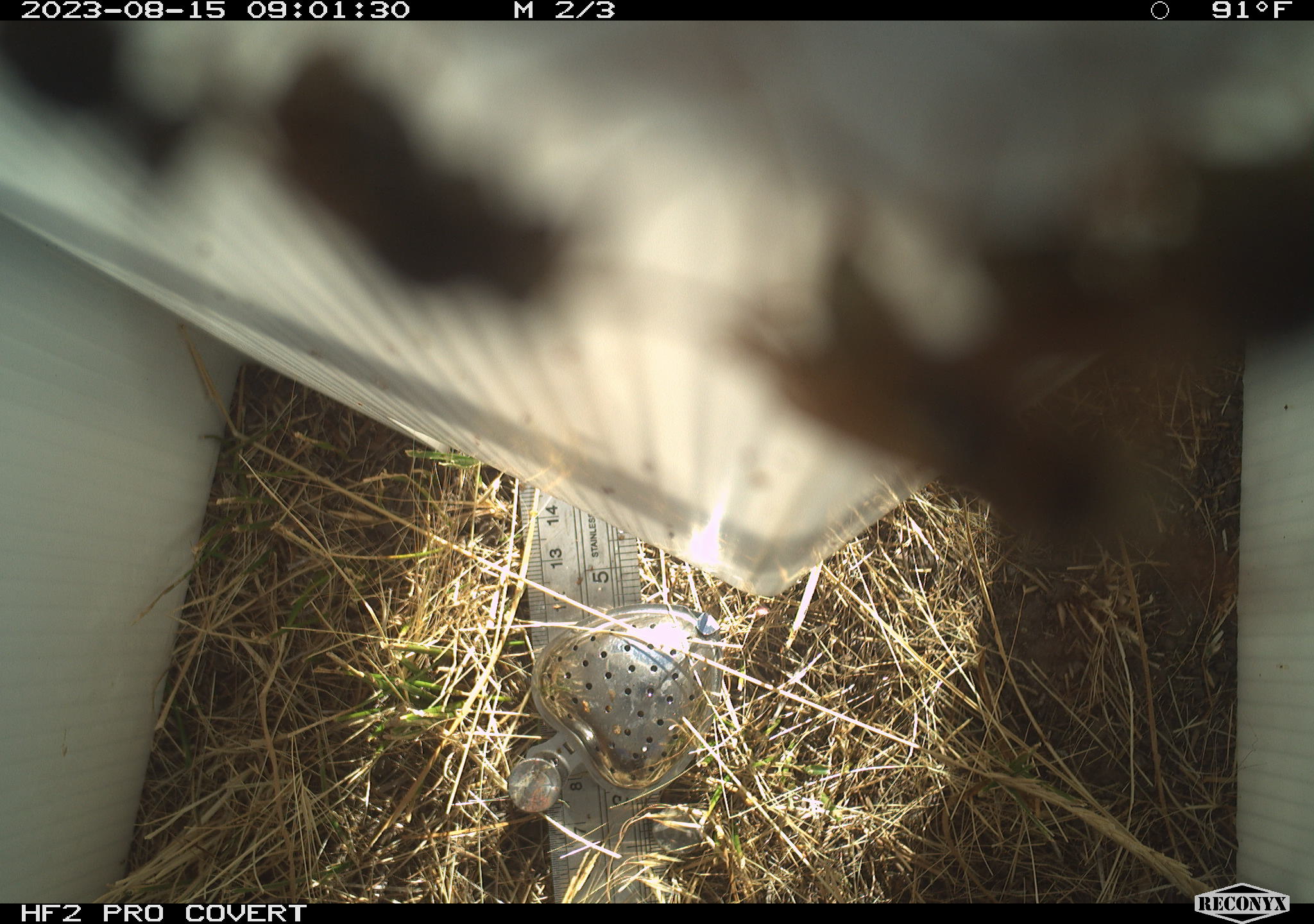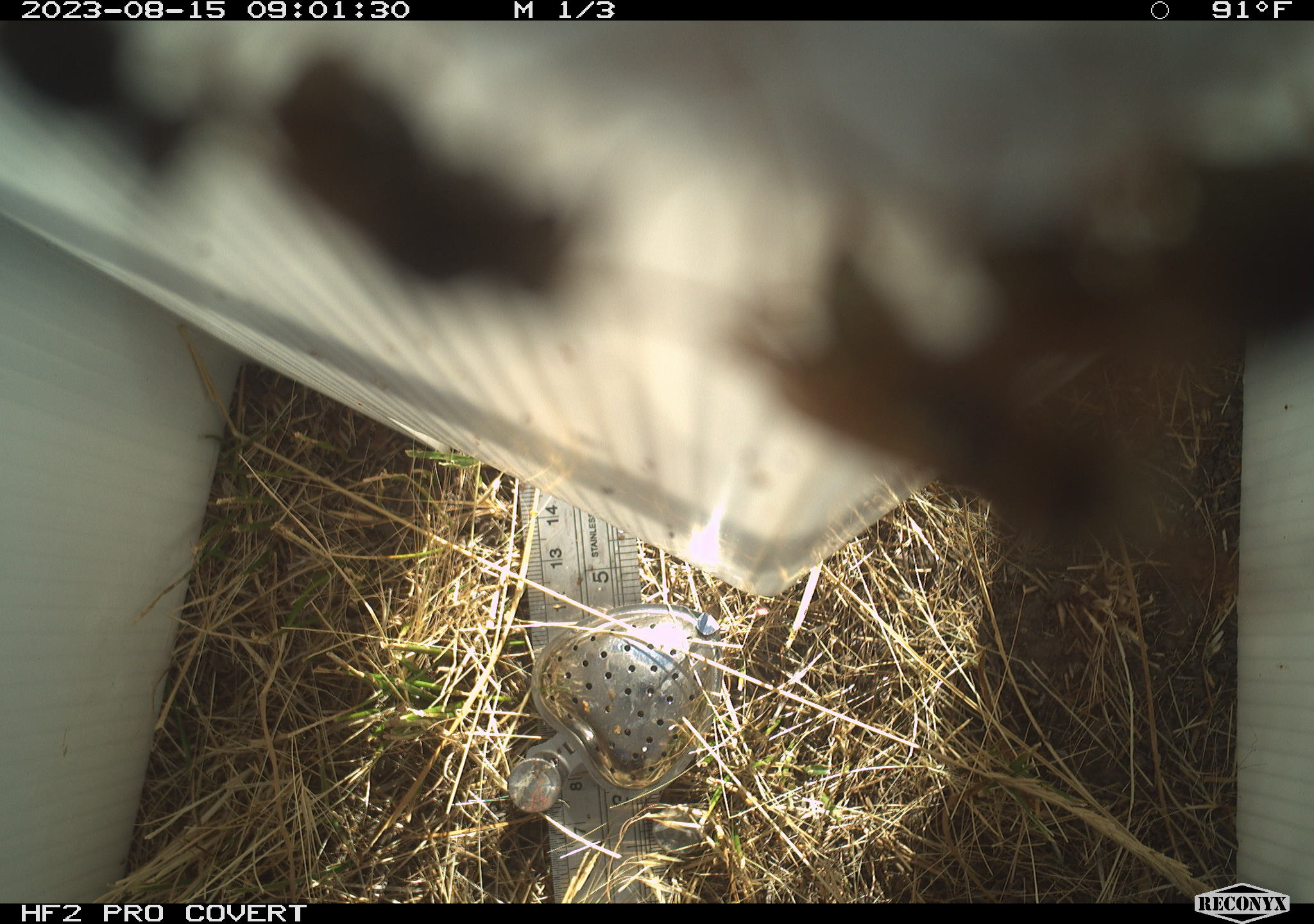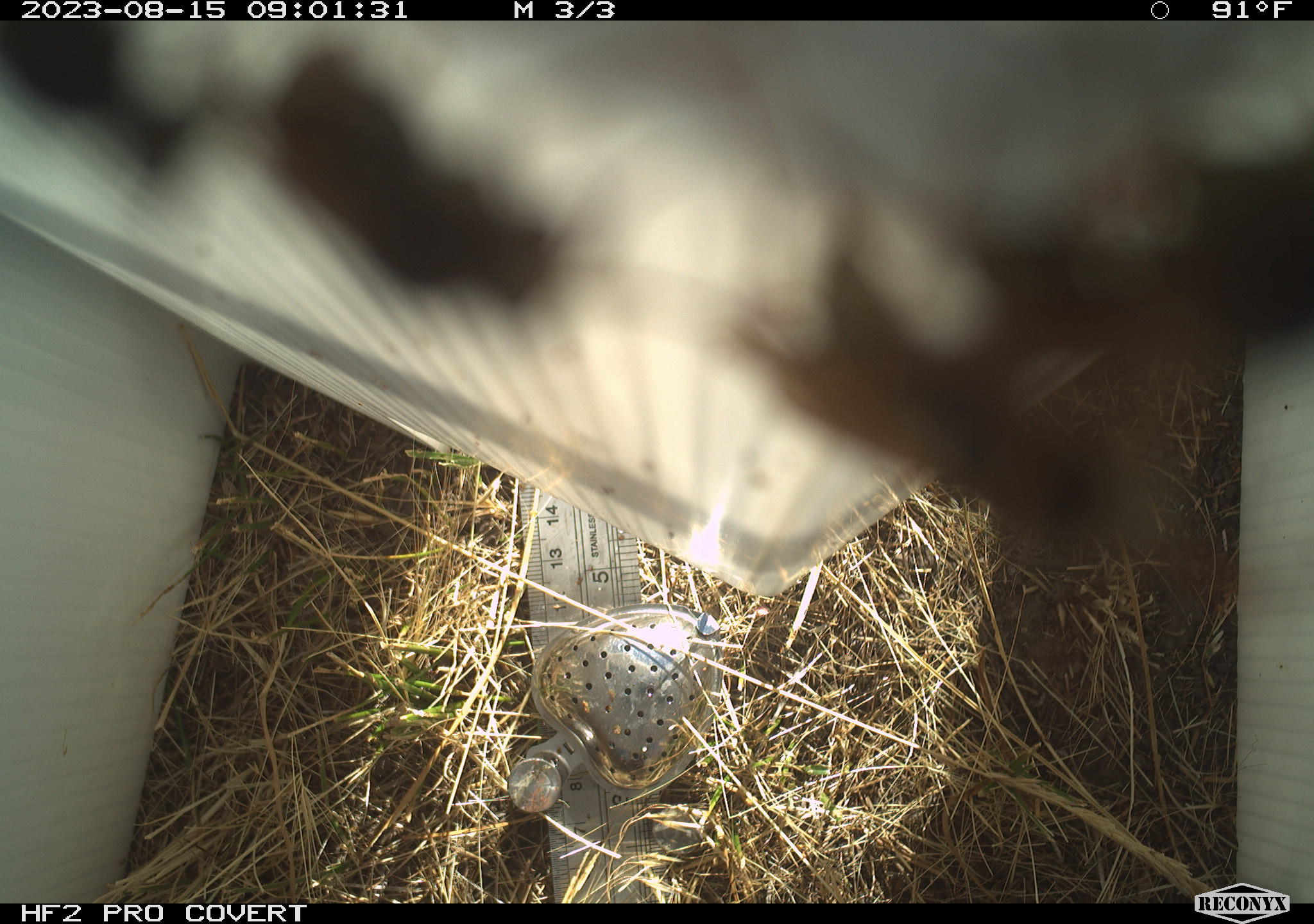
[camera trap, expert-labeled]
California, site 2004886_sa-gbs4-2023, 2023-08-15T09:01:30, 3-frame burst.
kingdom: Animalia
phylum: Arthropoda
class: Insecta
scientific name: Insecta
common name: insect